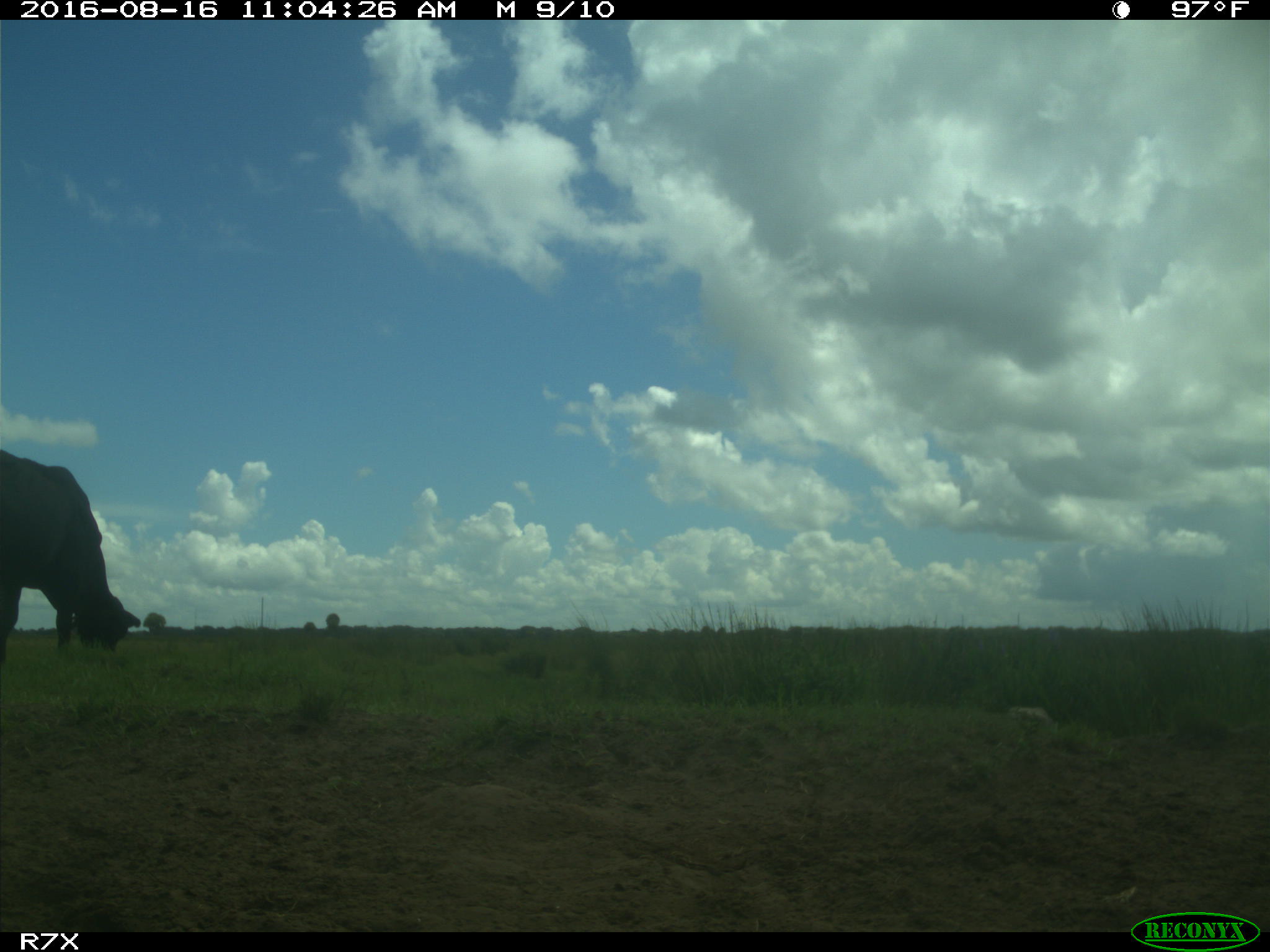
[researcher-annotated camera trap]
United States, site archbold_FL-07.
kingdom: Animalia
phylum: Chordata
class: Mammalia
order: Artiodactyla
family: Bovidae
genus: Bos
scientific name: Bos taurus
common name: domestic cow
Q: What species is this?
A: Bos taurus (domestic cow).